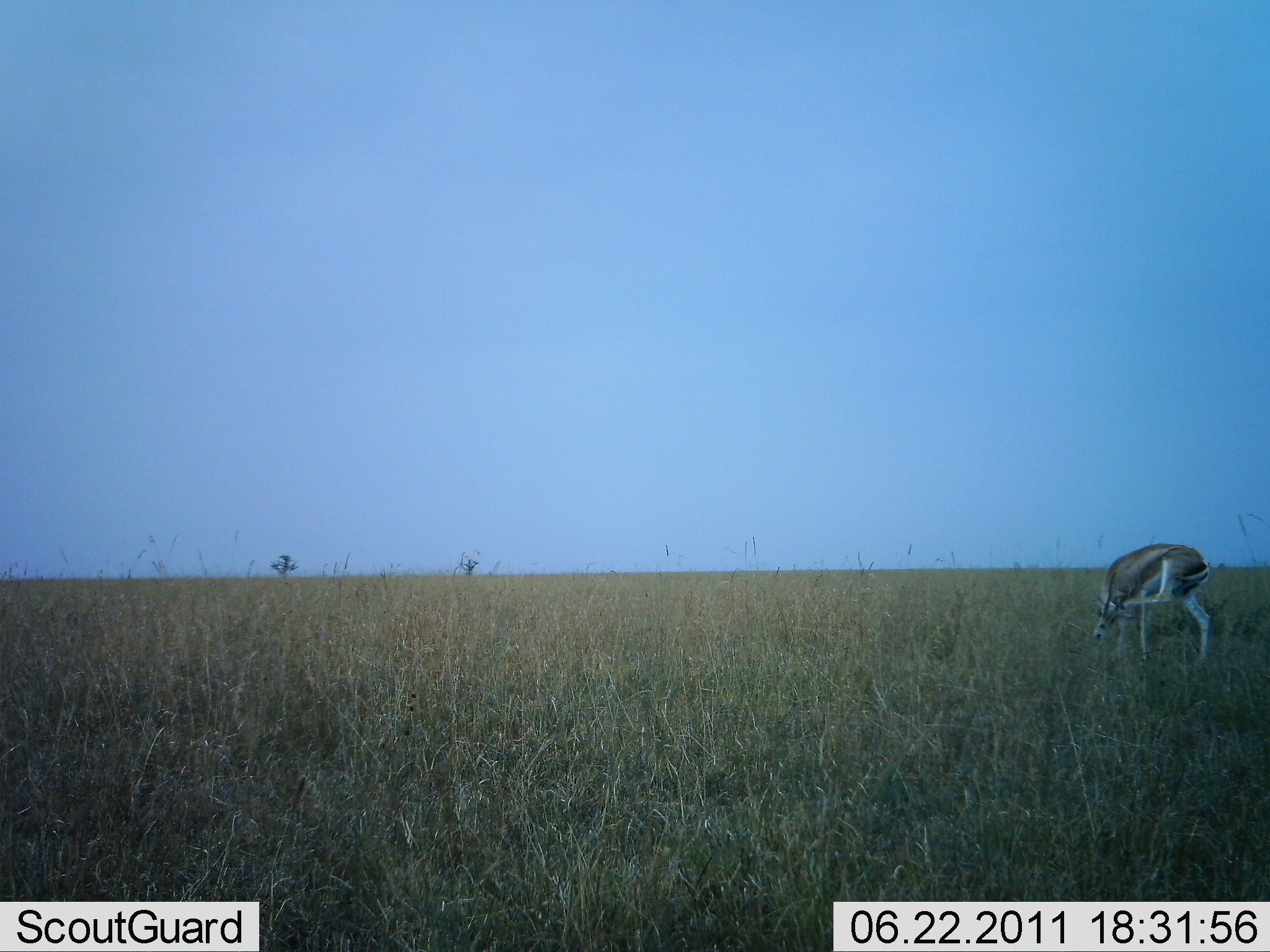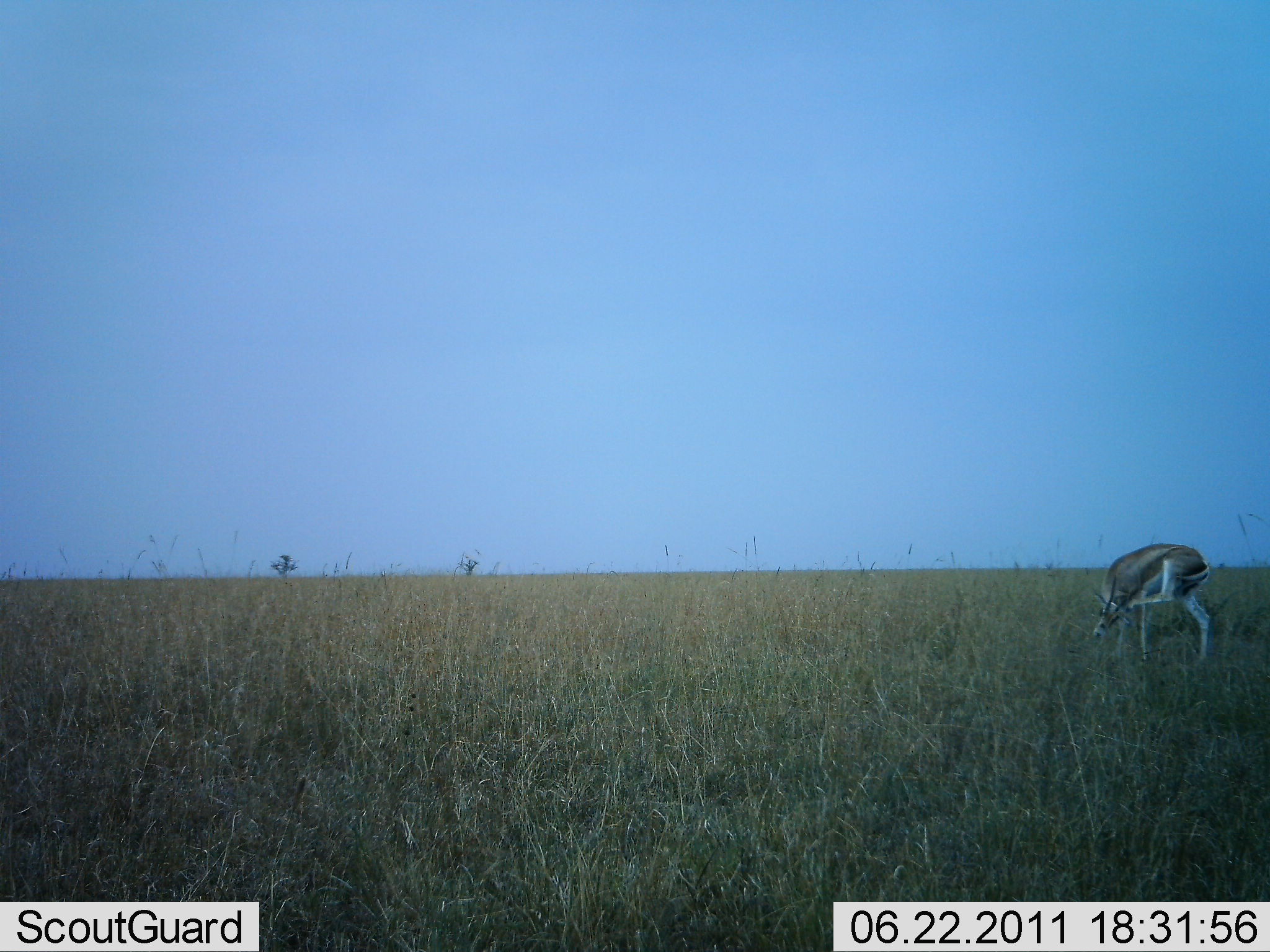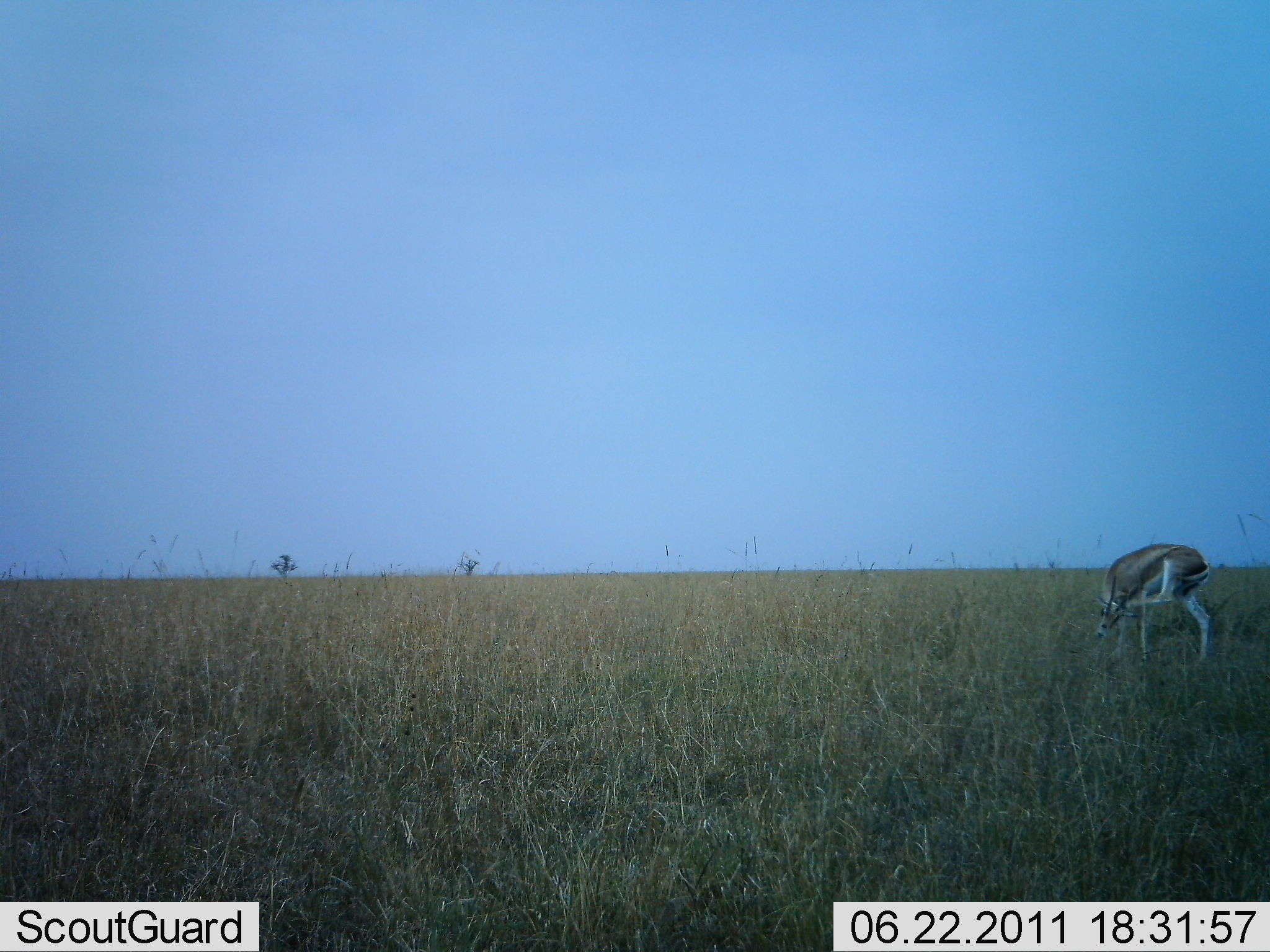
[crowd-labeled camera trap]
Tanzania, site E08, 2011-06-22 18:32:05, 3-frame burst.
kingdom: Animalia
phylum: Chordata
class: Mammalia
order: Artiodactyla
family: Bovidae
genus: Nanger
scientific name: Nanger granti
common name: grant's gazelle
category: gazellegrants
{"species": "gazellegrants (grant's gazelle) (Nanger granti)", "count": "1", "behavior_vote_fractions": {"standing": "80%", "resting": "0%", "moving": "30%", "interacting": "0%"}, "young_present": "0%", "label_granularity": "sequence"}